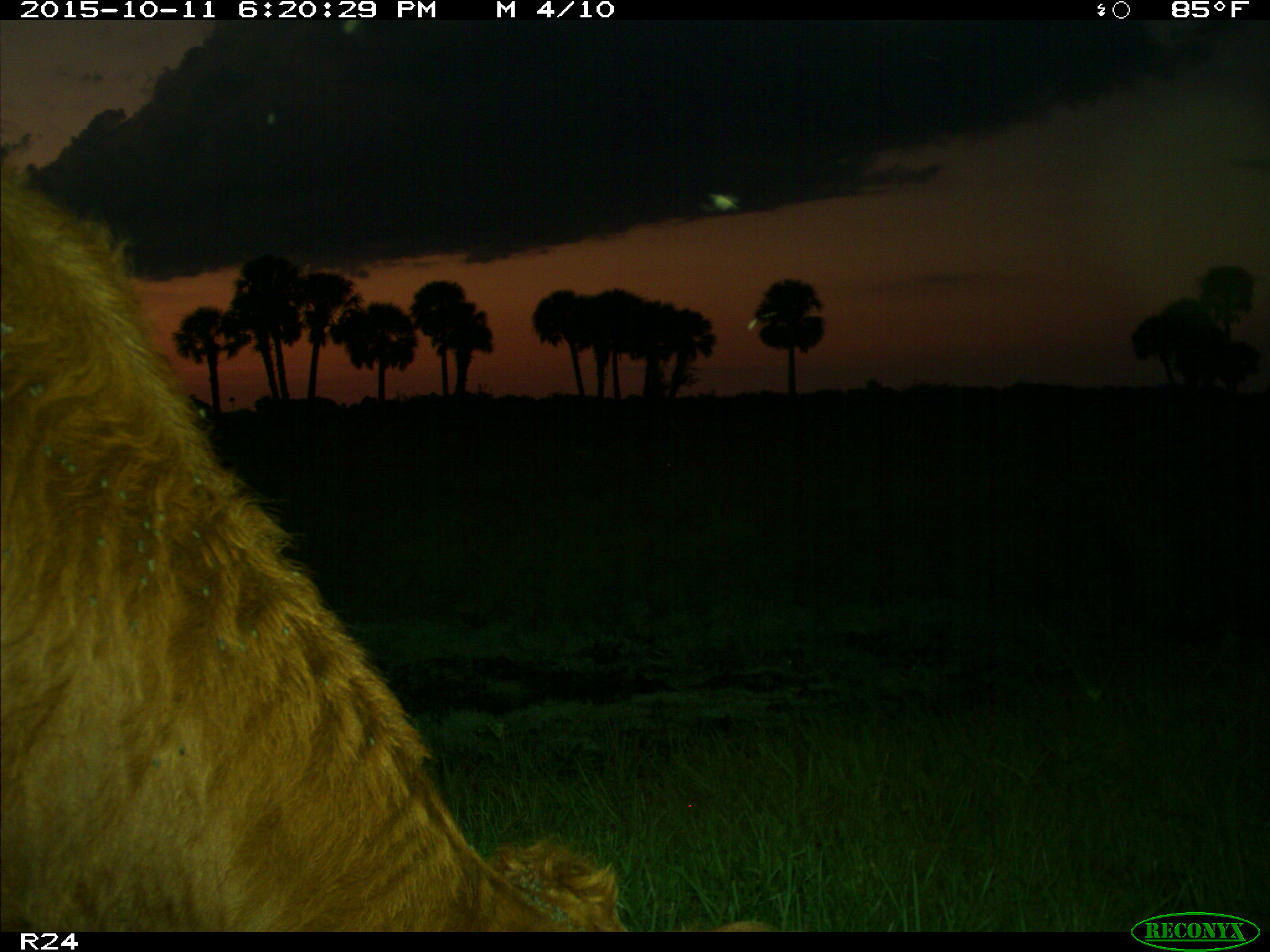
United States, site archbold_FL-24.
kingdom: Animalia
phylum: Chordata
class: Mammalia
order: Artiodactyla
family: Bovidae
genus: Bos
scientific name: Bos taurus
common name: domestic cow